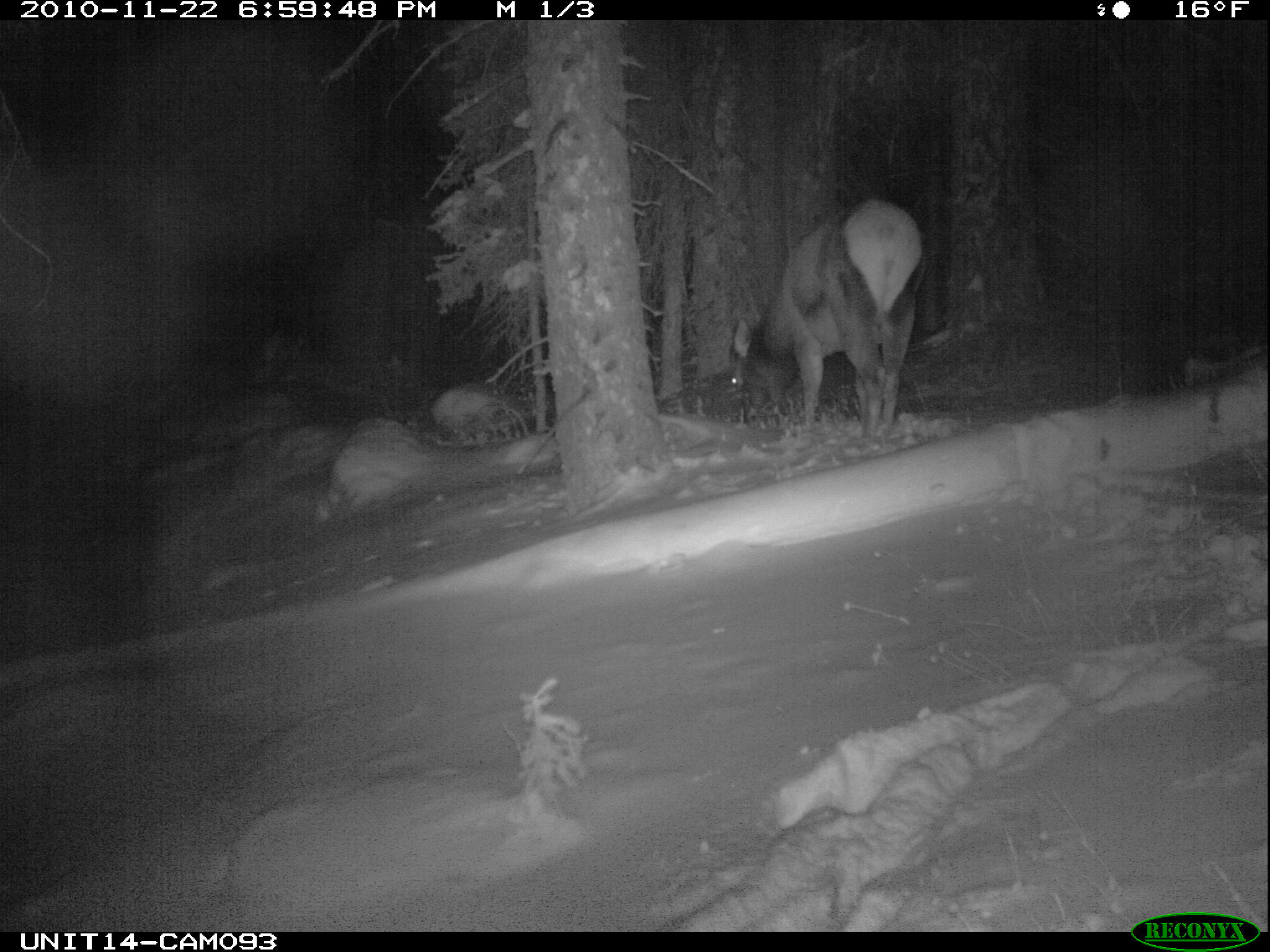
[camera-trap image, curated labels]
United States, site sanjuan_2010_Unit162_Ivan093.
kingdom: Animalia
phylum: Chordata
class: Mammalia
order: Artiodactyla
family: Cervidae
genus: Cervus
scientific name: Cervus elaphus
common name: red deer